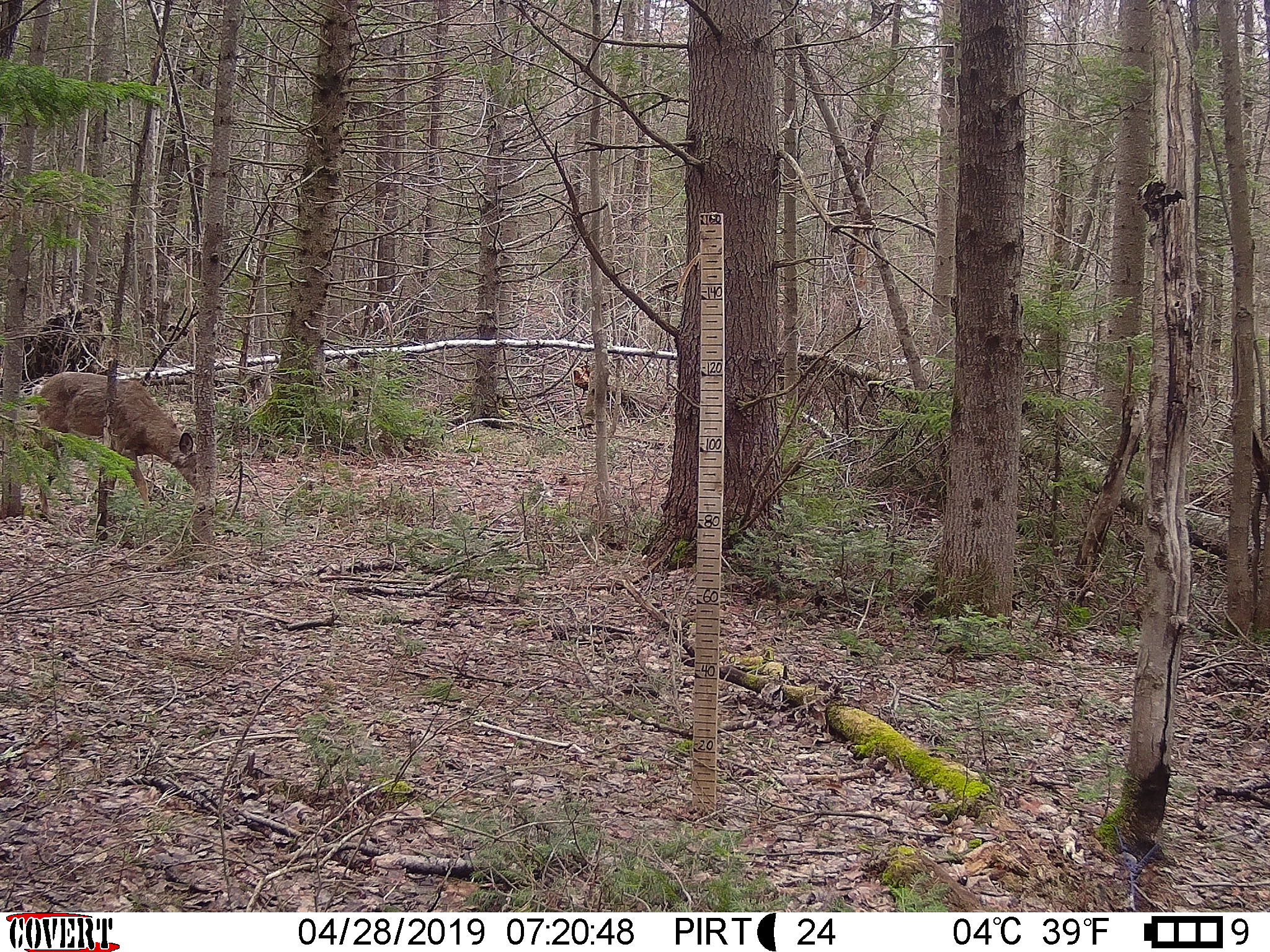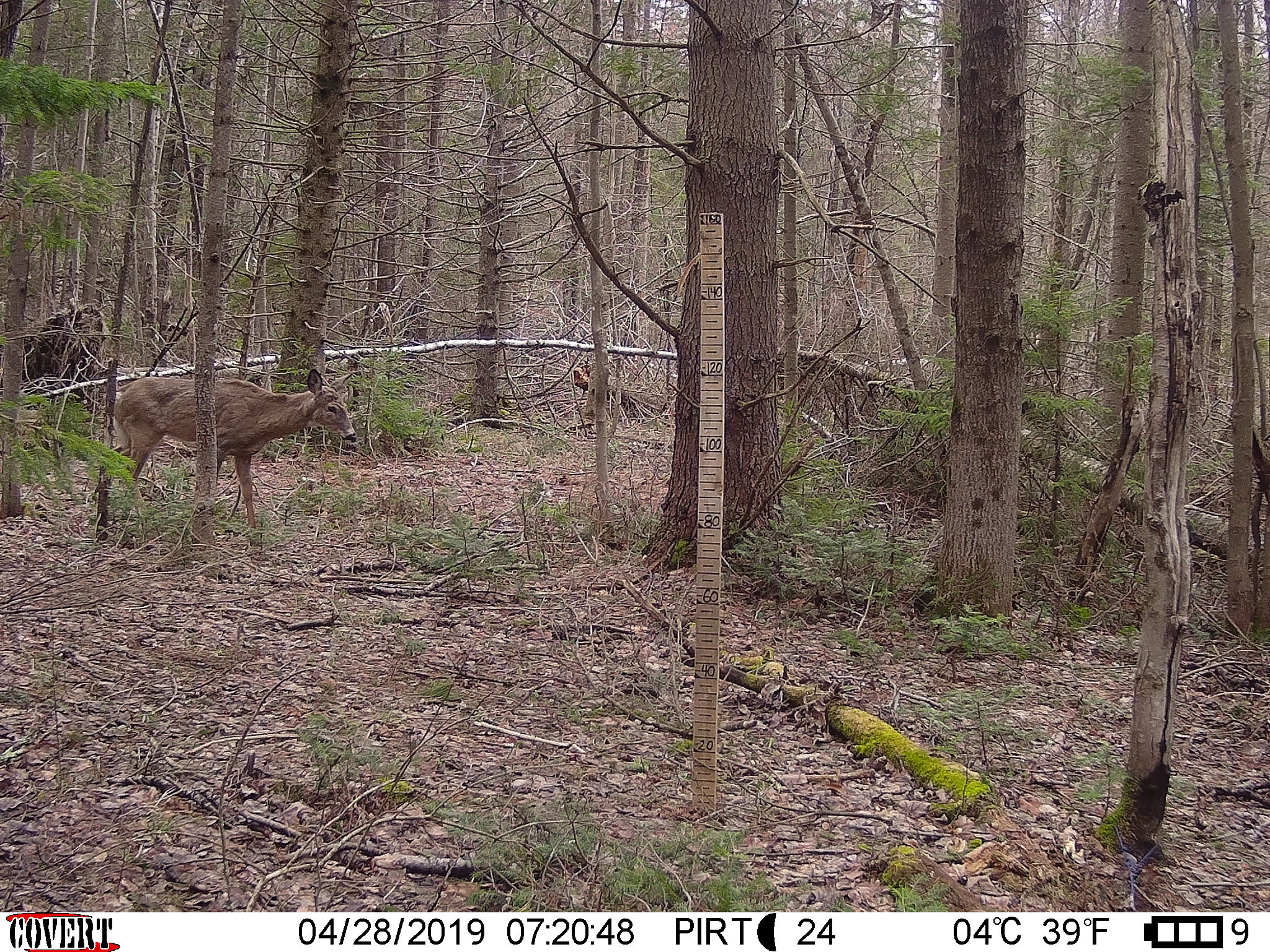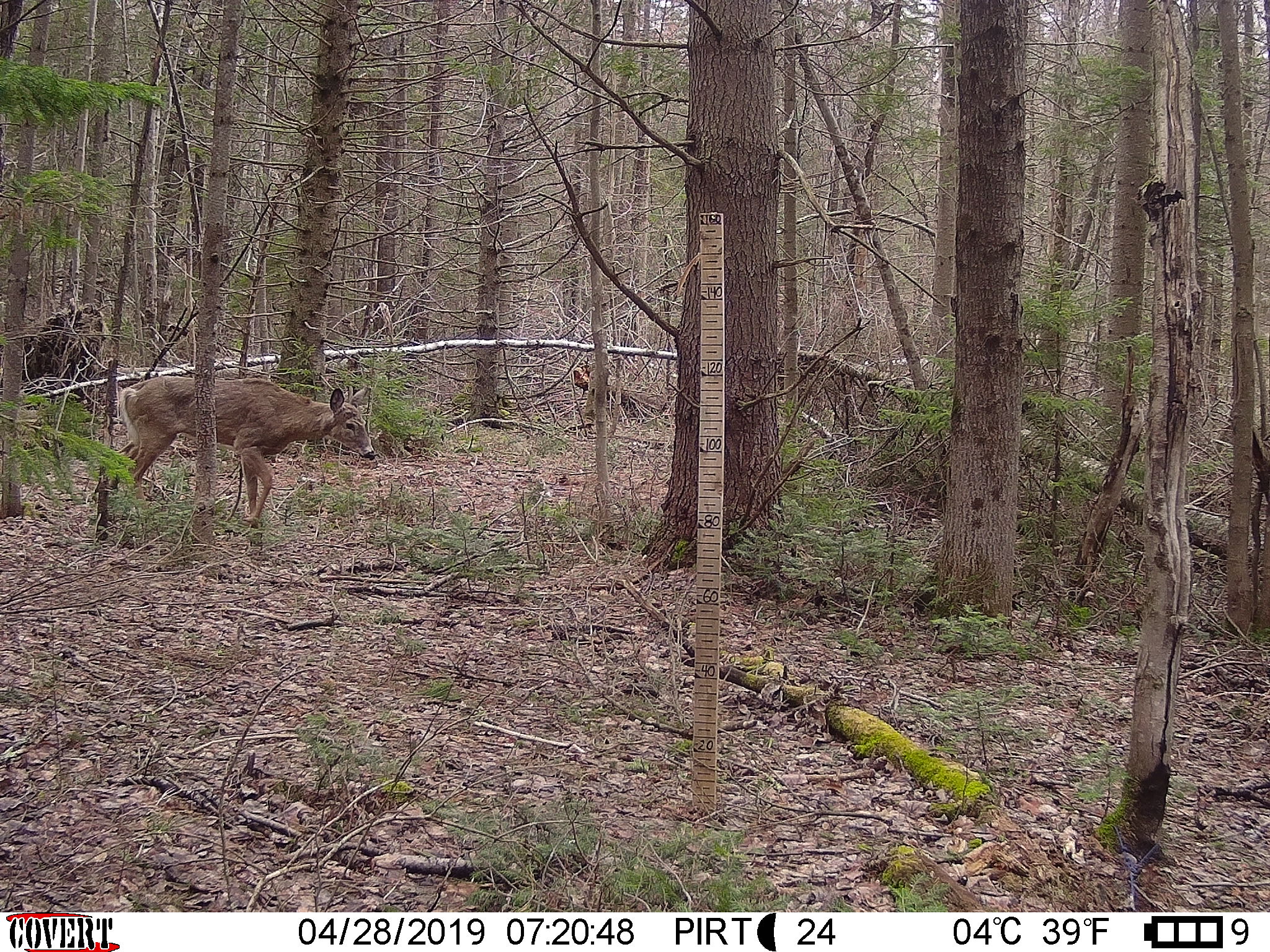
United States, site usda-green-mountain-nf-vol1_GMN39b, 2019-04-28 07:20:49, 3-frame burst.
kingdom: Animalia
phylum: Chordata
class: Mammalia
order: Artiodactyla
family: Cervidae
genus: Odocoileus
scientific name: Odocoileus virginianus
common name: white-tailed deer